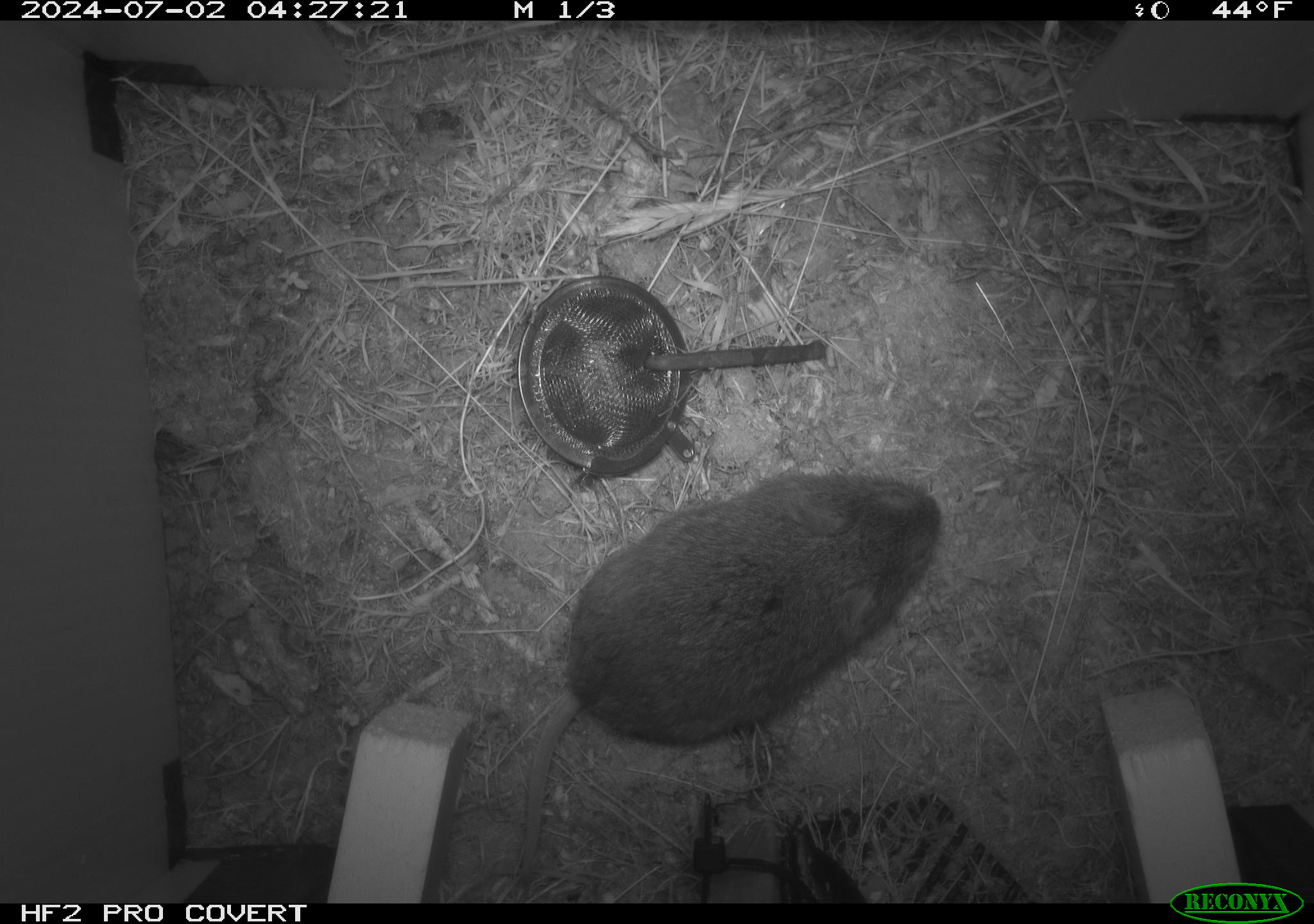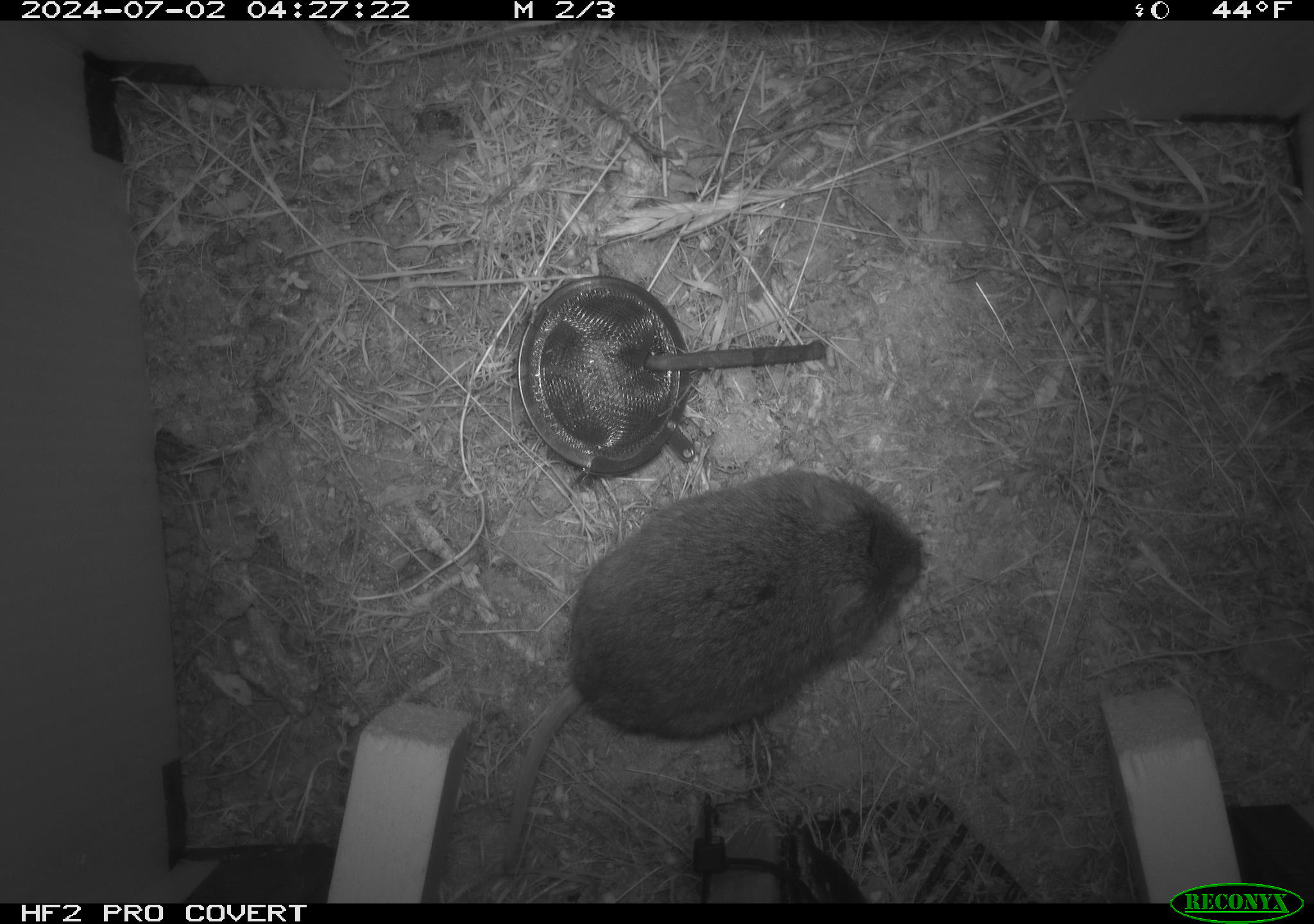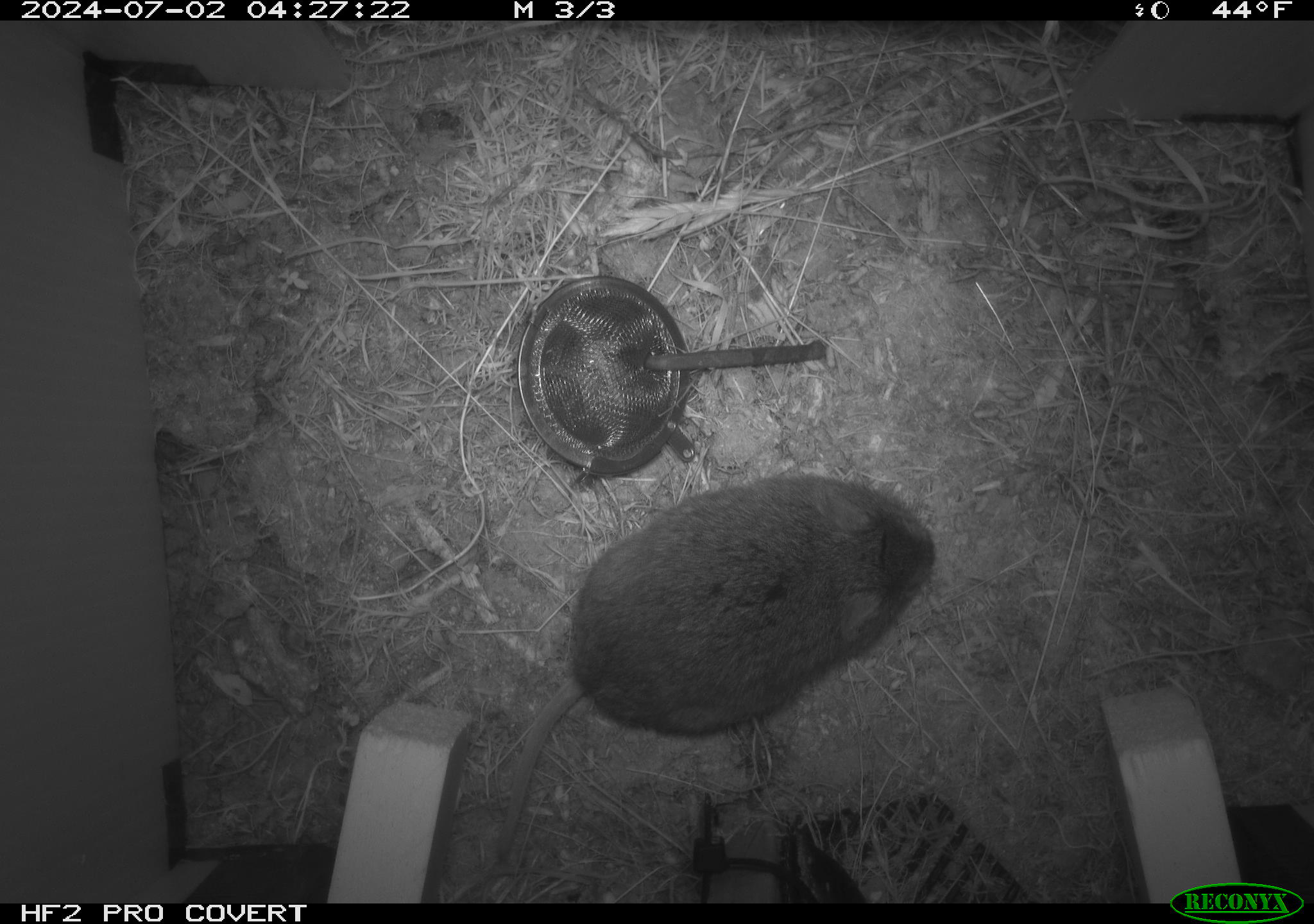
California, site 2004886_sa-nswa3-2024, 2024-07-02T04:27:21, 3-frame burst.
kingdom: Animalia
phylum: Chordata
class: Mammalia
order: Rodentia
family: Cricetidae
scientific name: Arvicolinae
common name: voles, lemmings, and muskrats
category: arvicolinae subfamily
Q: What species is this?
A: Arvicolinae subfamily (voles, lemmings, and muskrats) (Arvicolinae).